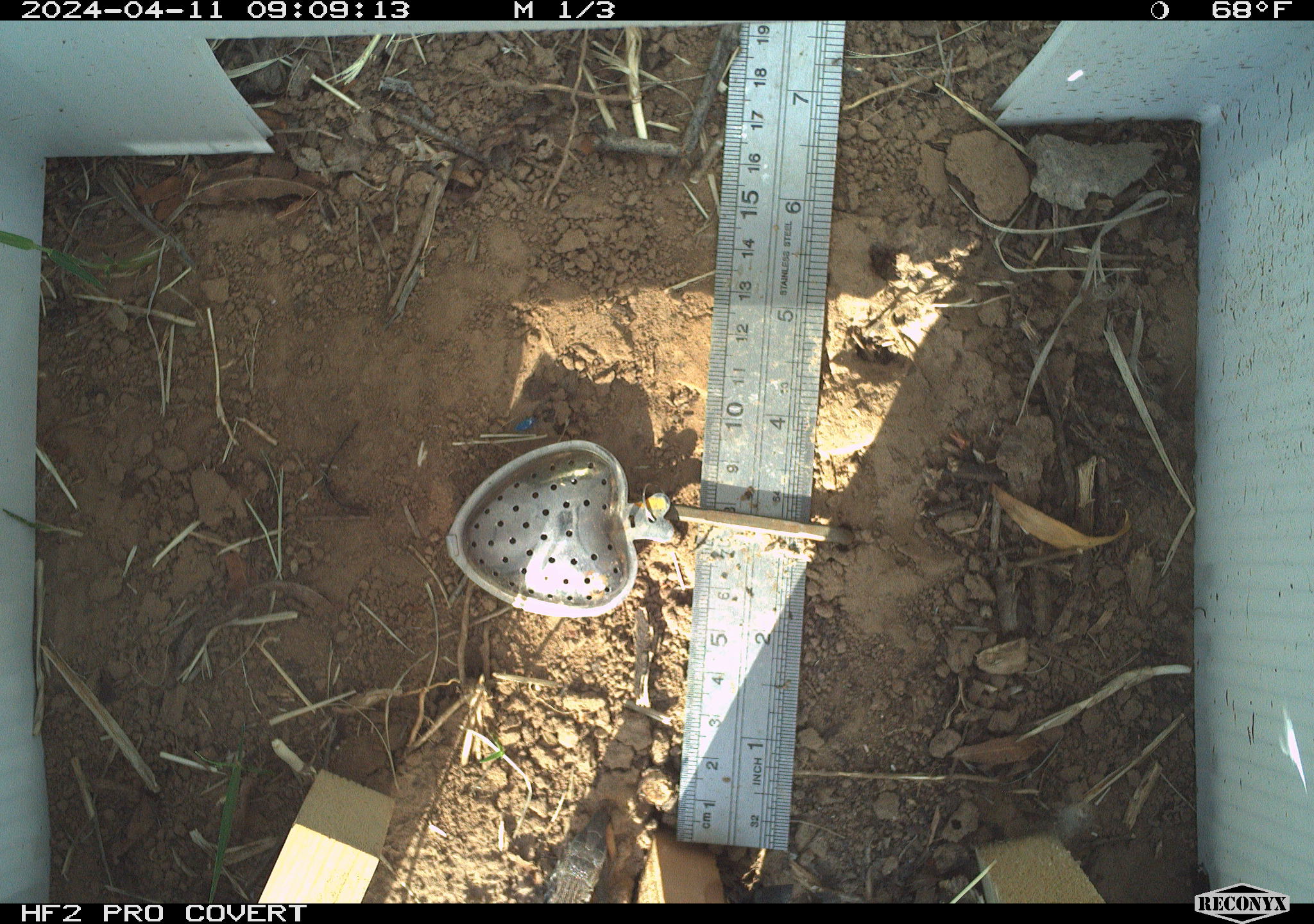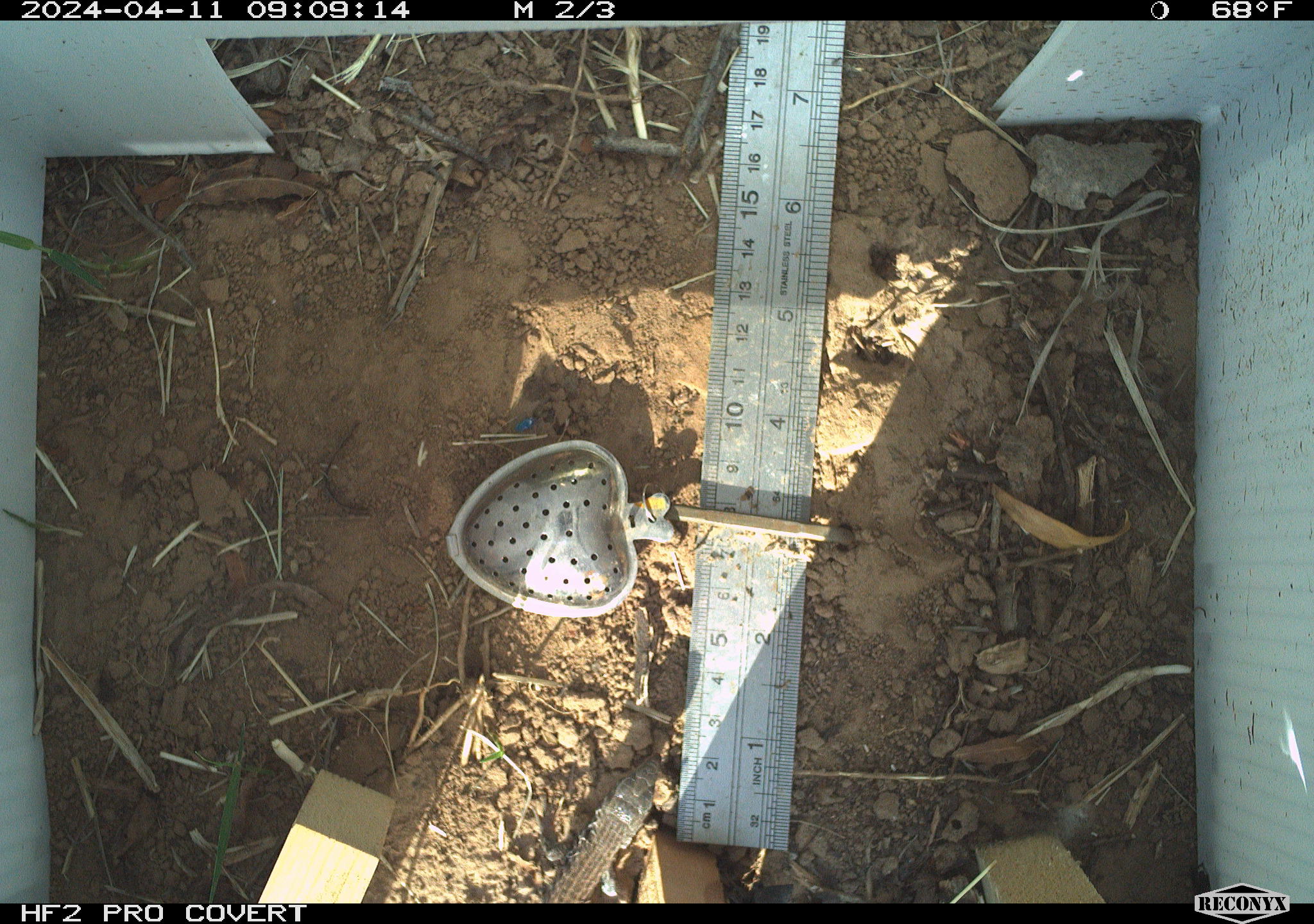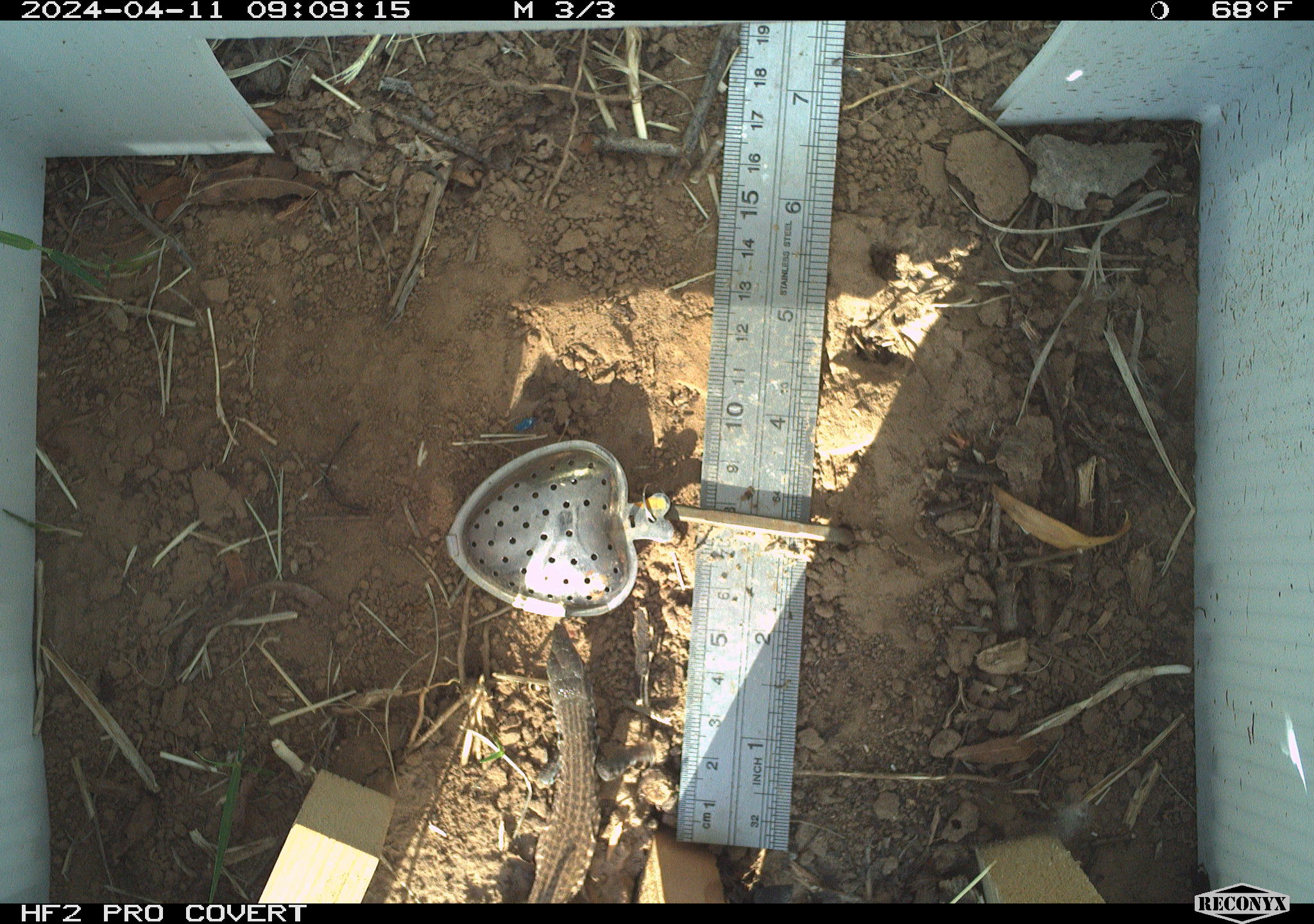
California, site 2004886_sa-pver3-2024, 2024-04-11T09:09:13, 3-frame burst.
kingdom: Animalia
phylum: Chordata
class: Reptilia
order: Squamata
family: Teiidae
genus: Aspidoscelis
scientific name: Aspidoscelis tigris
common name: western whiptail